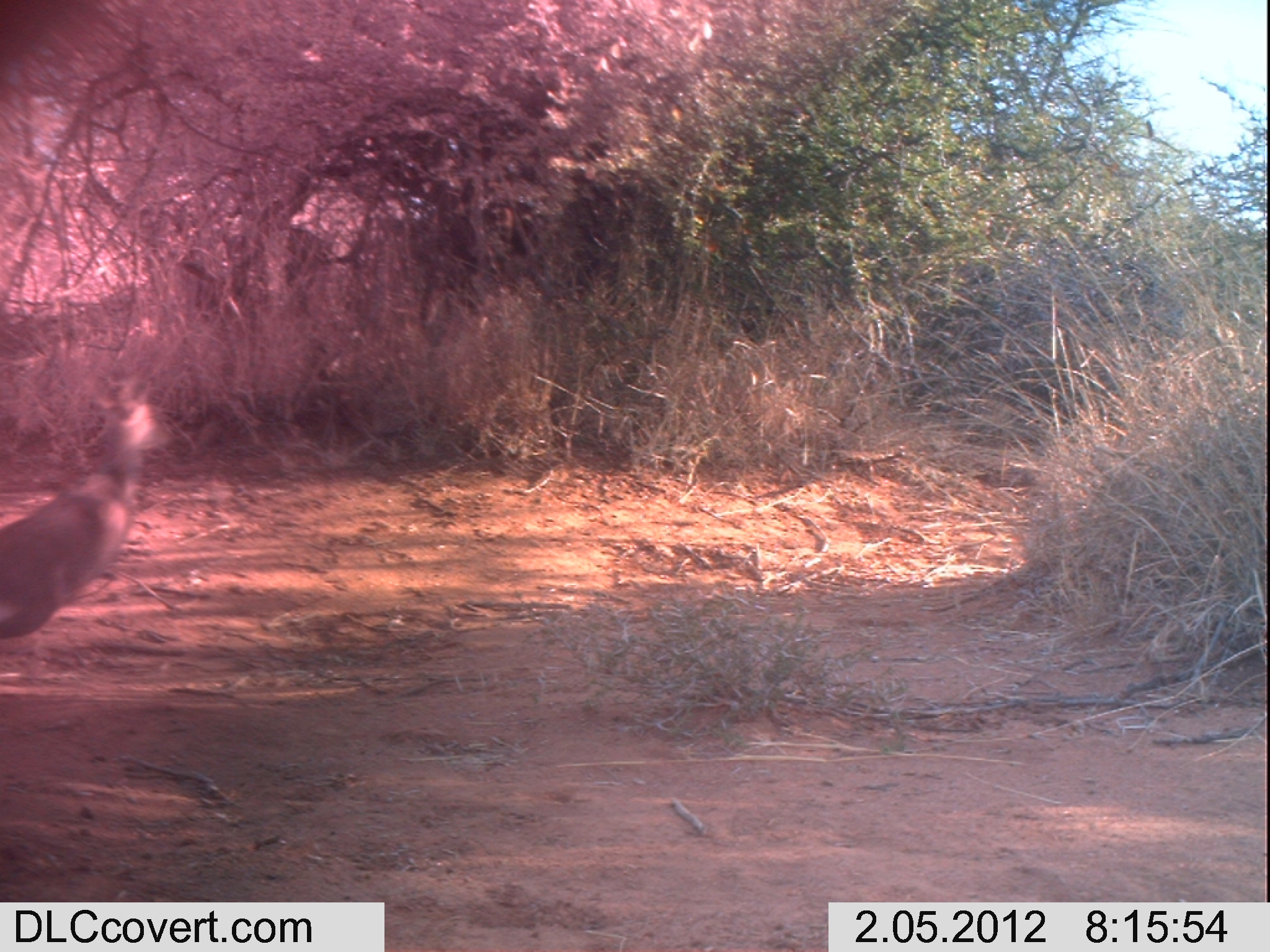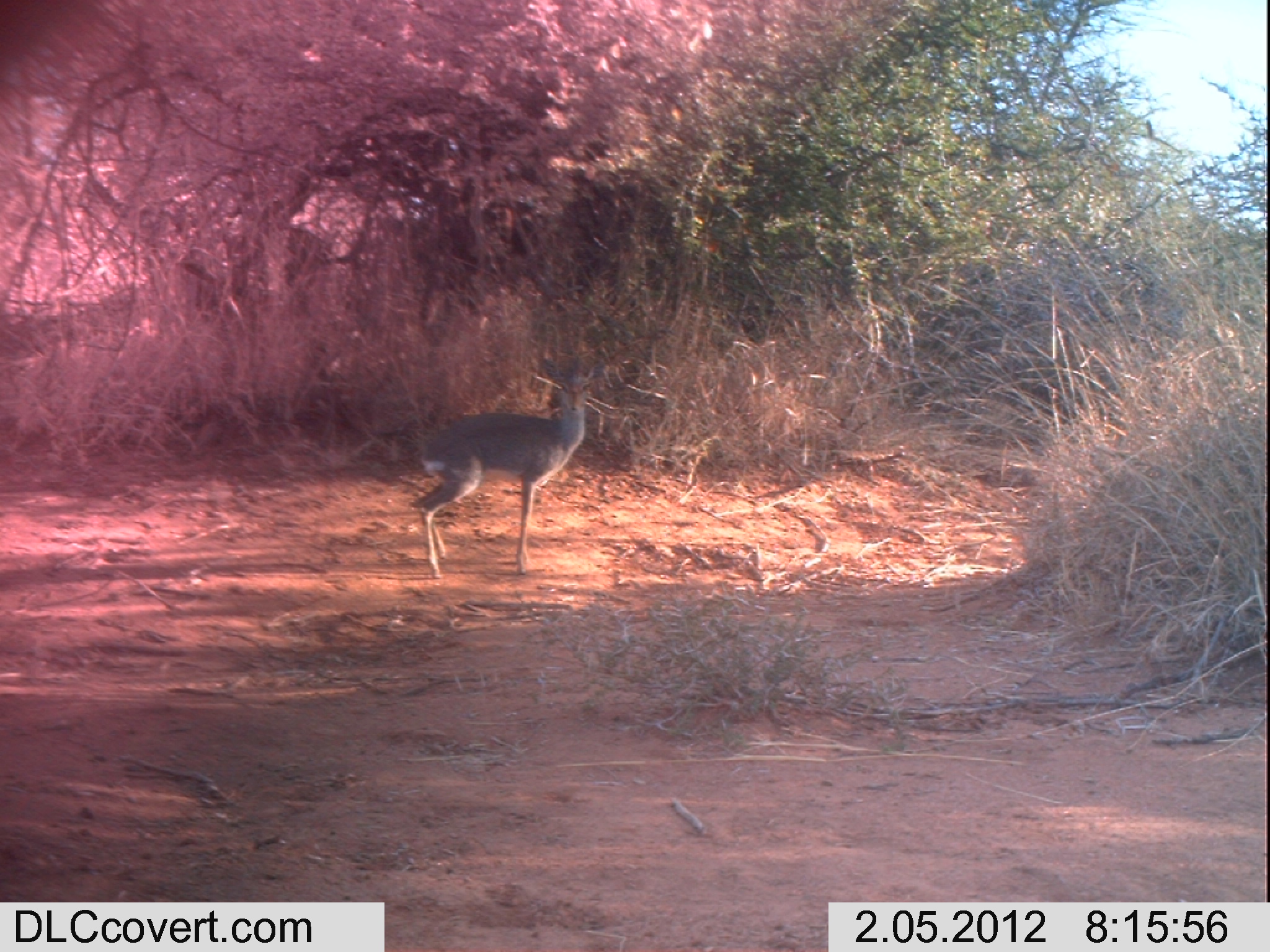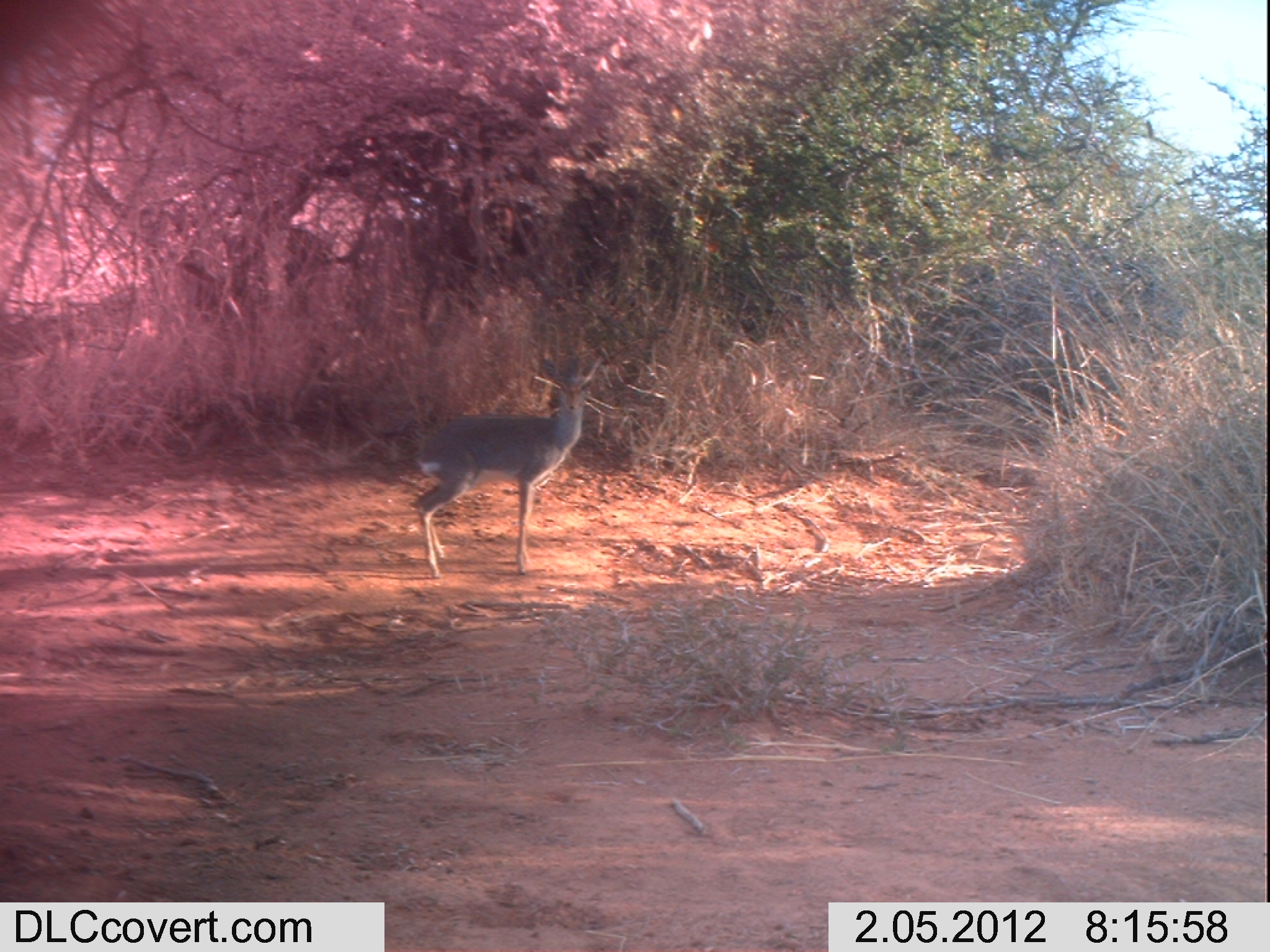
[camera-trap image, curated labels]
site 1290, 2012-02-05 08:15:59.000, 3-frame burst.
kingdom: Animalia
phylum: Chordata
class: Mammalia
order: Artiodactyla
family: Bovidae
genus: Madoqua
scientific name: Madoqua guentheri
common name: günther's dik-dik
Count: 1.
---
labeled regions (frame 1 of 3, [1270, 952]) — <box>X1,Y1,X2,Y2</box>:
madoqua guentheri: <box>0,374,175,641</box>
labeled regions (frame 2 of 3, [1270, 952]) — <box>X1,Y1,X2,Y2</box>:
madoqua guentheri: <box>408,353,607,579</box>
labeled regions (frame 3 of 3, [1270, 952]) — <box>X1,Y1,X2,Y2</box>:
madoqua guentheri: <box>408,353,607,579</box>